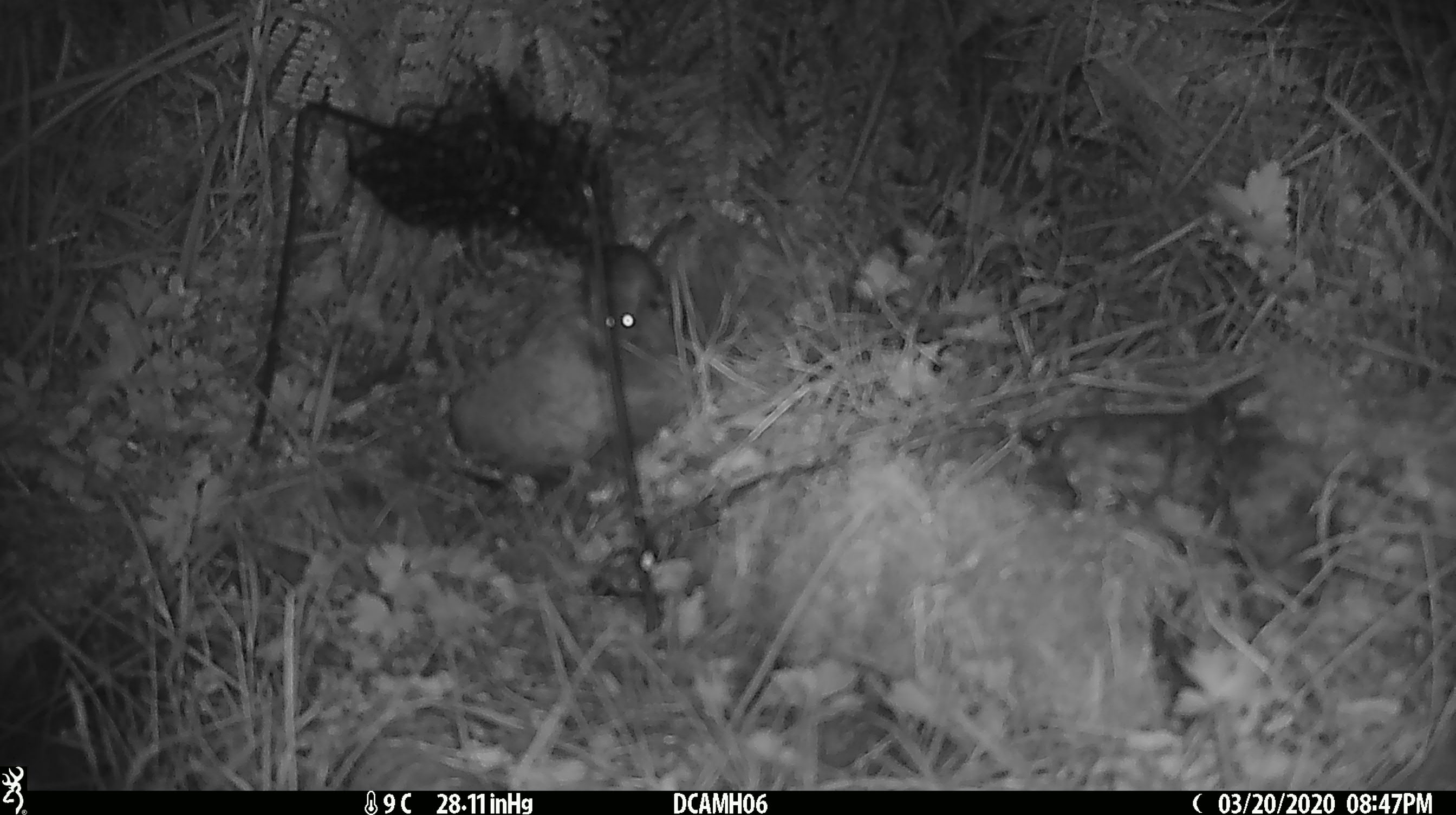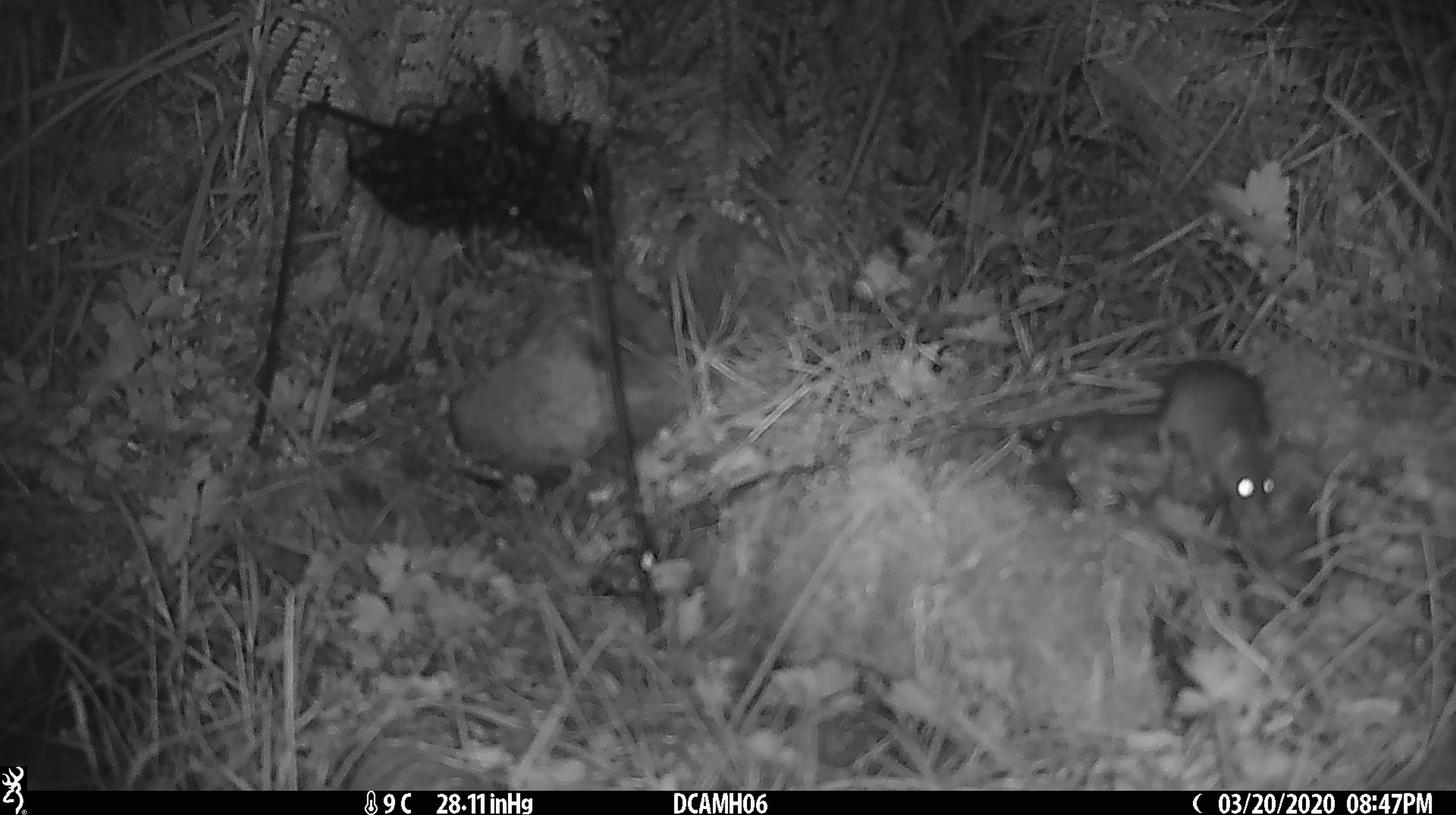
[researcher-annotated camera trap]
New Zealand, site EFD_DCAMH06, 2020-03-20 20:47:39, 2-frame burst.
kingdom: Animalia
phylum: Chordata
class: Mammalia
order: Rodentia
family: Muridae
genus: Mus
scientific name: Mus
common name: mouse